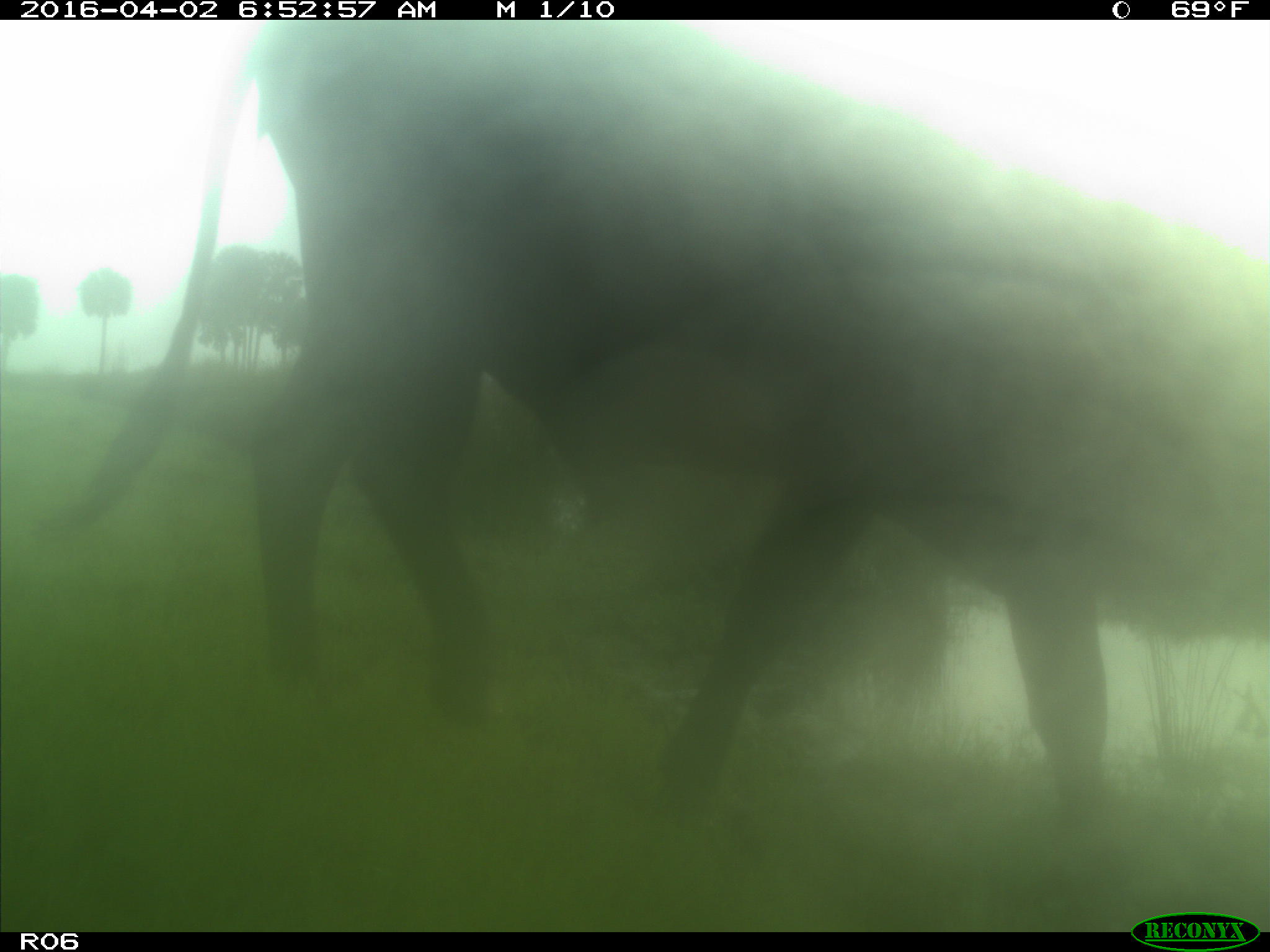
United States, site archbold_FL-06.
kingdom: Animalia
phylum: Chordata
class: Mammalia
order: Artiodactyla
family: Bovidae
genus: Bos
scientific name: Bos taurus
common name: domestic cow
Bos taurus (domestic cow).